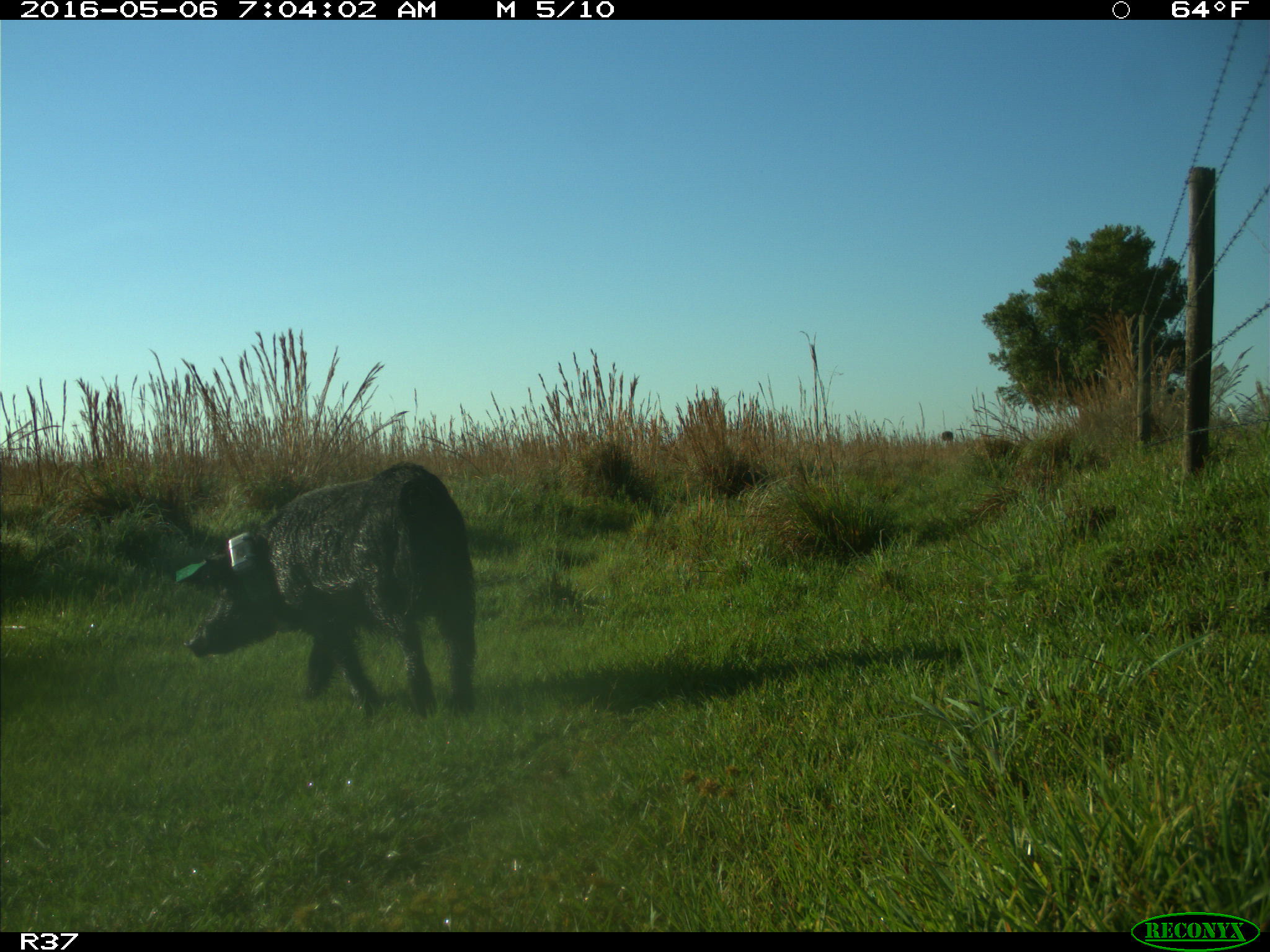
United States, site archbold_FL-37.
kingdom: Animalia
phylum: Chordata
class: Mammalia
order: Artiodactyla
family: Suidae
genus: Sus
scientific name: Sus scrofa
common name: wild boar